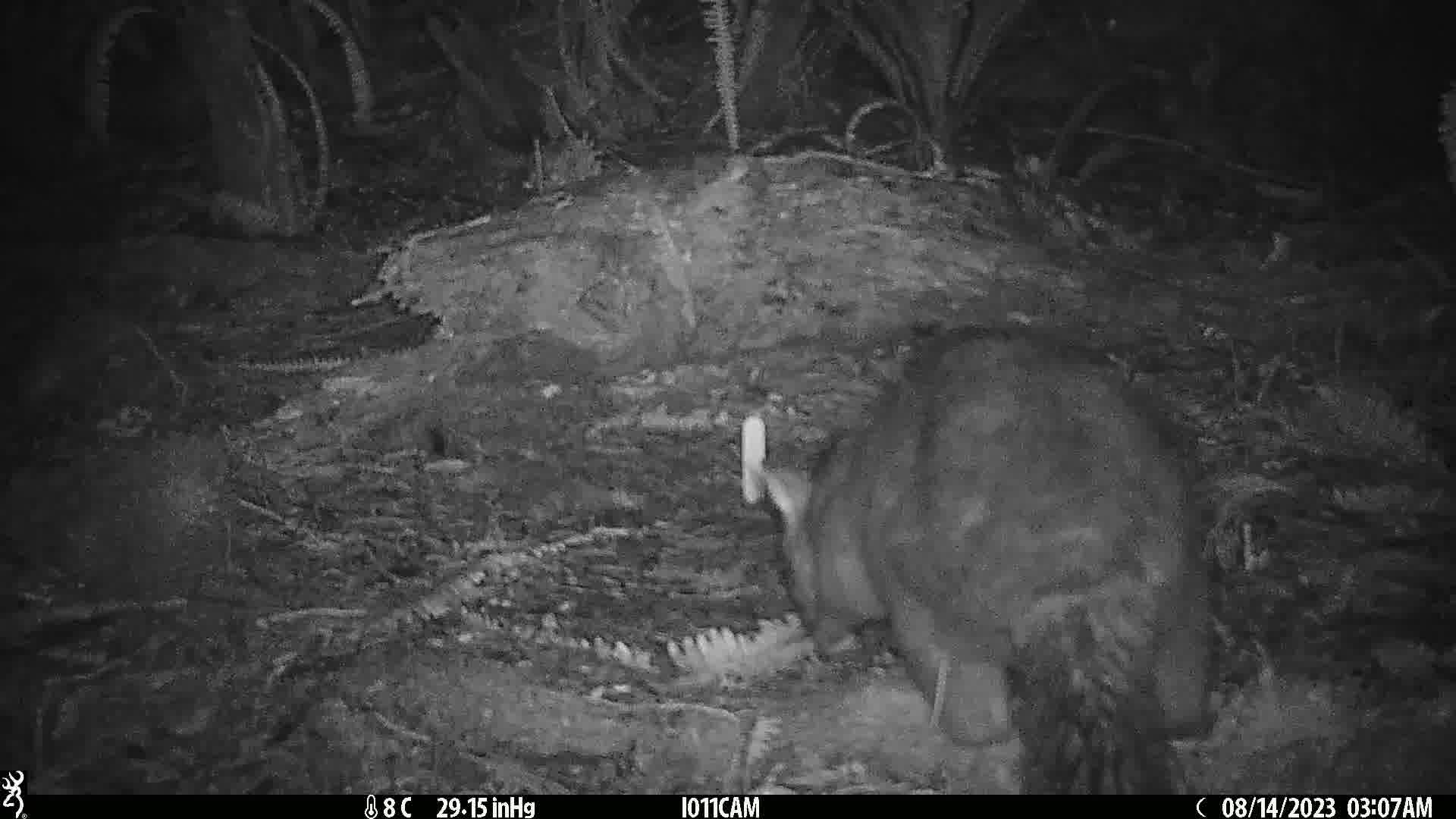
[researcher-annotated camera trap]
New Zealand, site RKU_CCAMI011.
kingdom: Animalia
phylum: Chordata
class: Mammalia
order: Diprotodontia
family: Phalangeridae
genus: Trichosurus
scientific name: Trichosurus vulpecula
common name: common brushtail possum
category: possum